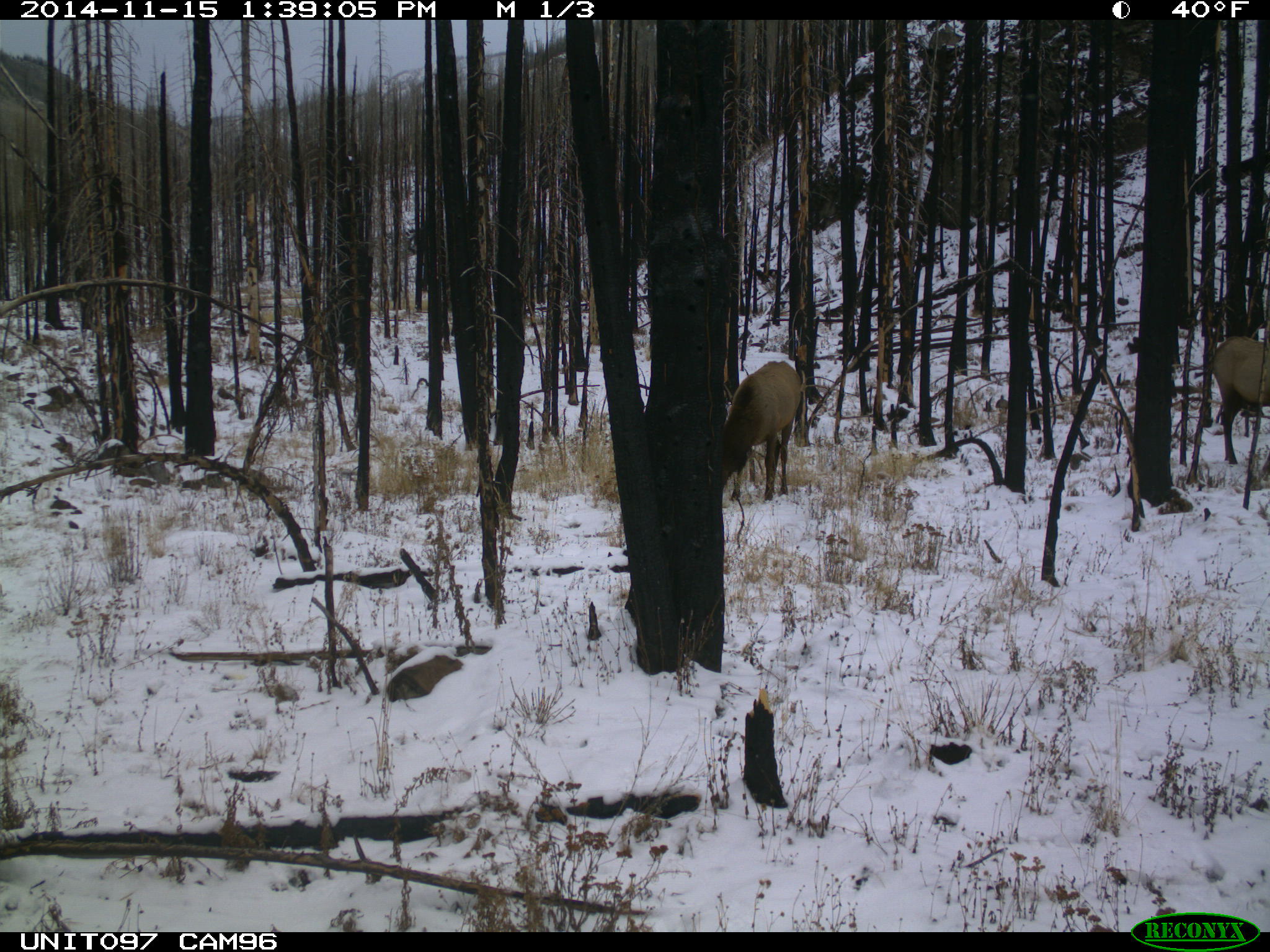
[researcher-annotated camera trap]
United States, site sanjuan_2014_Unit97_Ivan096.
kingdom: Animalia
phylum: Chordata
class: Mammalia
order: Artiodactyla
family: Cervidae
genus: Cervus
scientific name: Cervus elaphus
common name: red deer